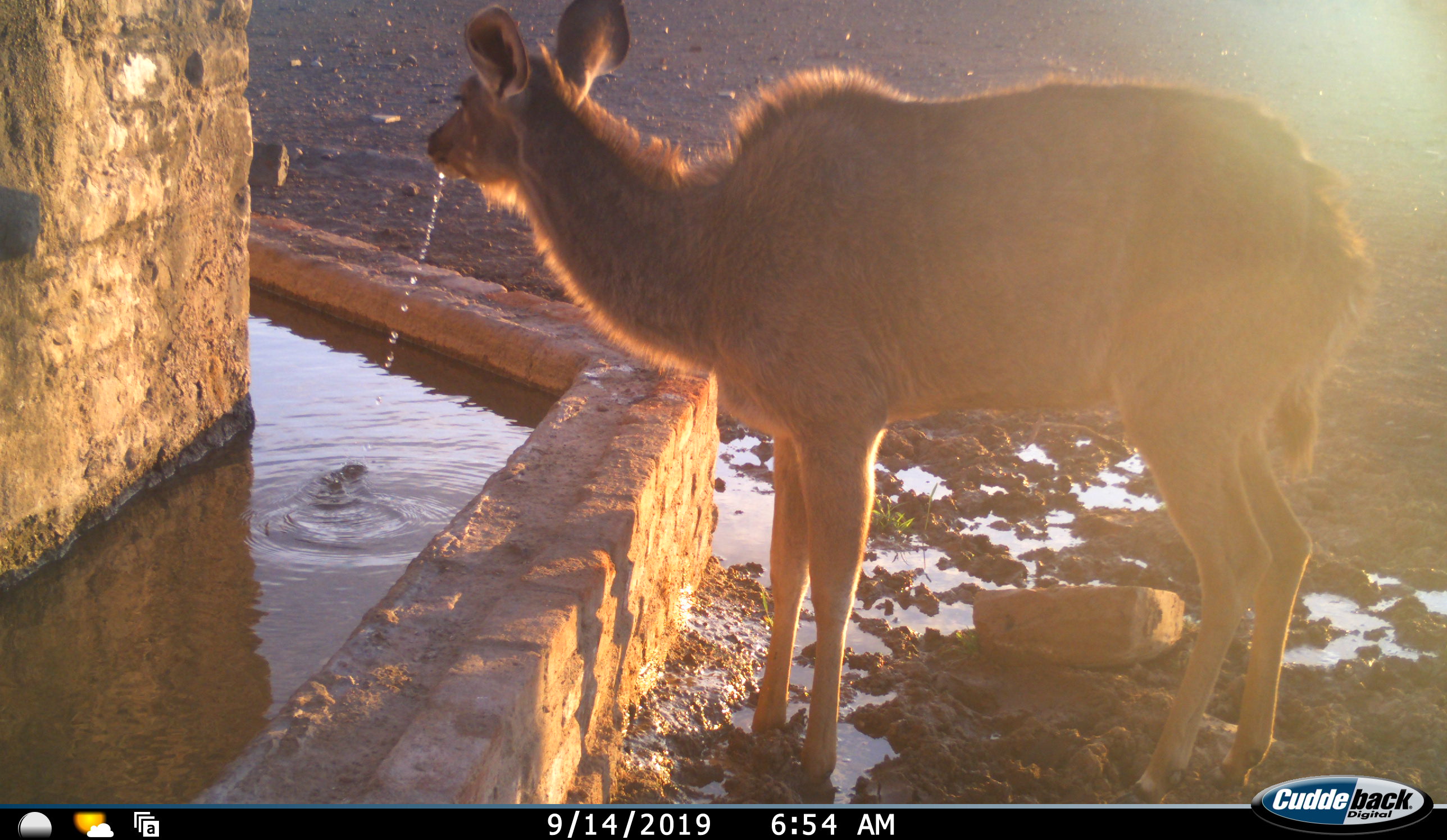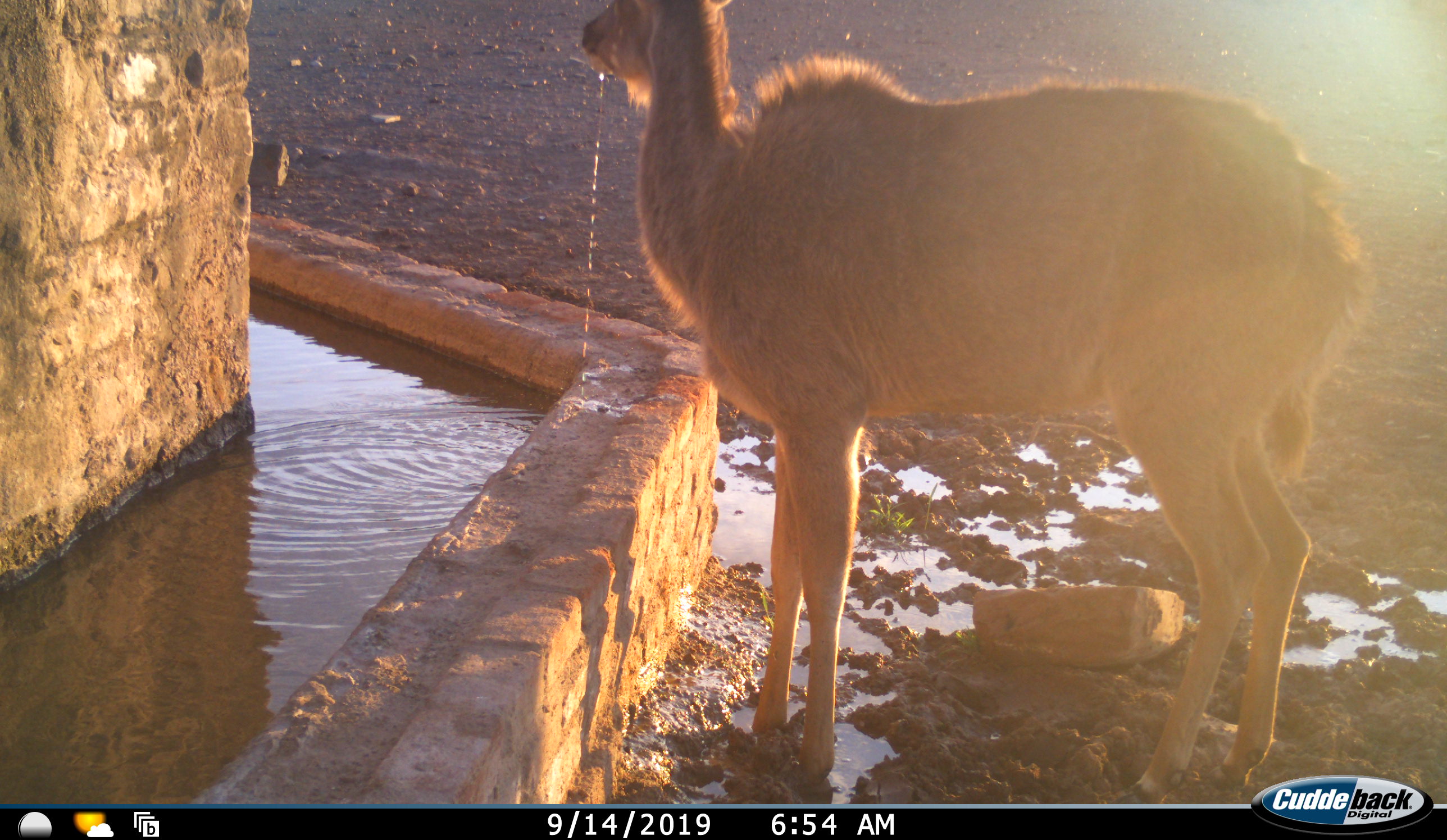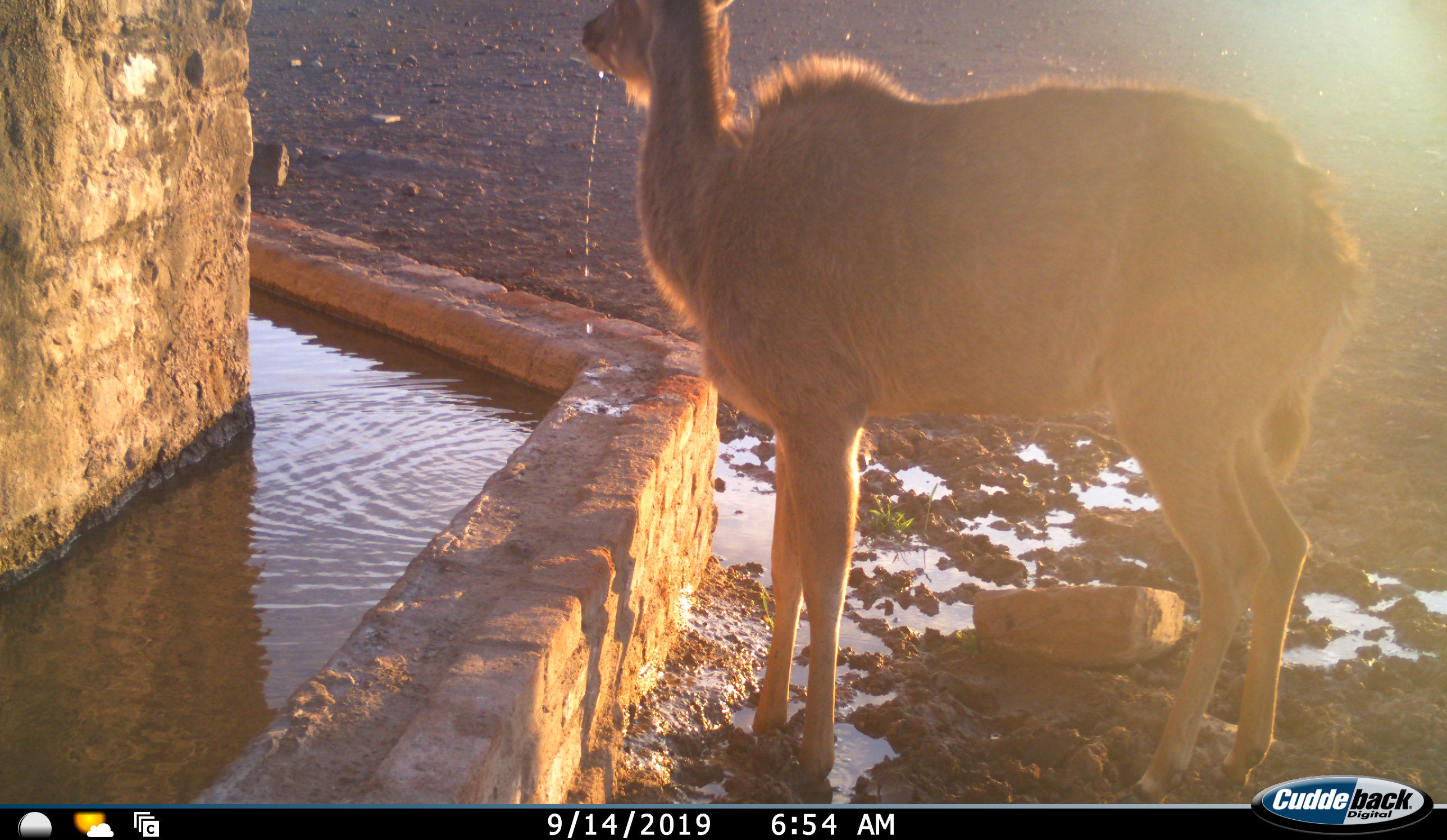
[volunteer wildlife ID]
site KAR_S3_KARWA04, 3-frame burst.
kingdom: Animalia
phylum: Chordata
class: Mammalia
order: Artiodactyla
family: Bovidae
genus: Tragelaphus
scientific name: Tragelaphus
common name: kudu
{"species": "kudu (Tragelaphus)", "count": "1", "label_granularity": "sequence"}